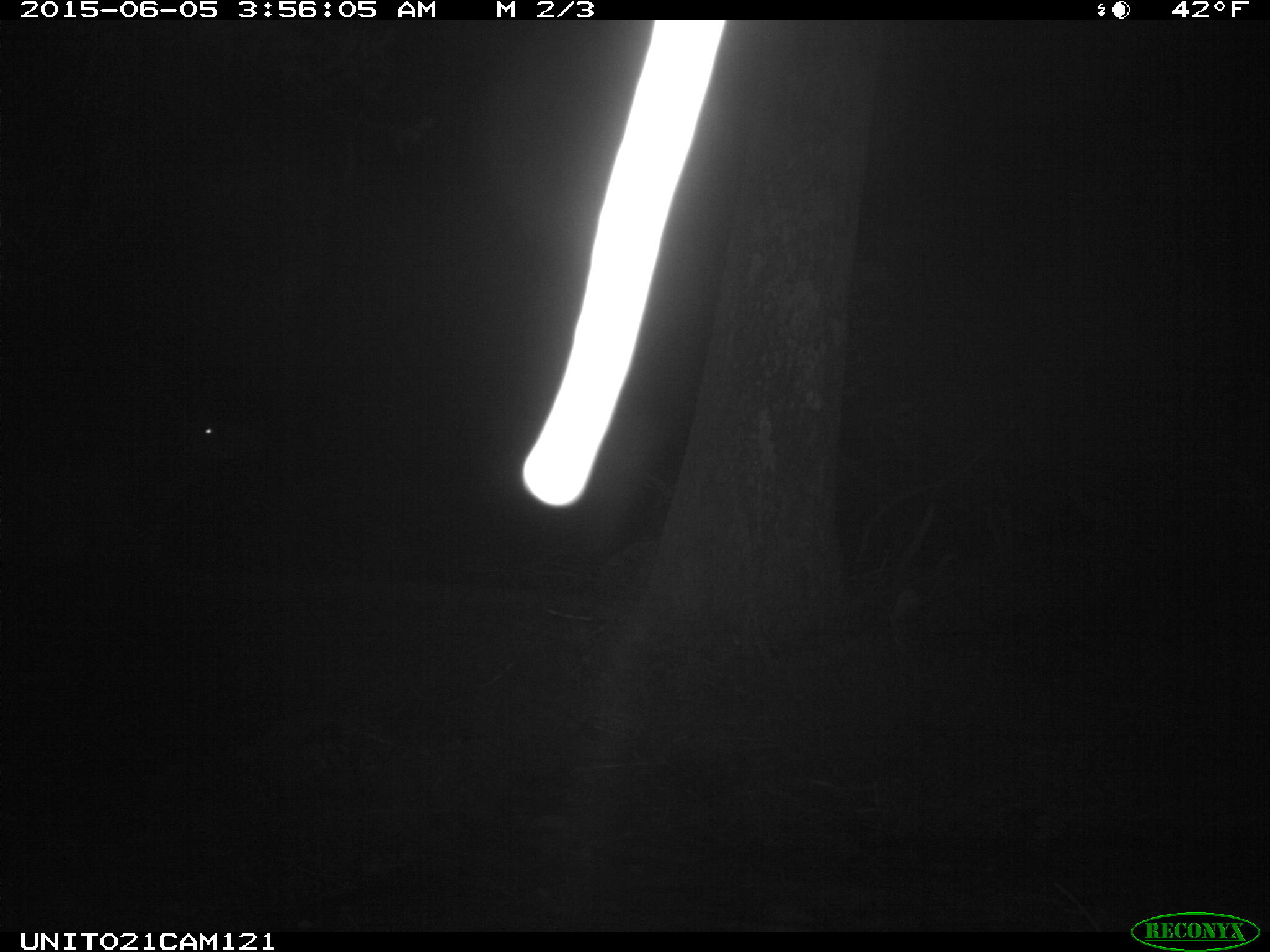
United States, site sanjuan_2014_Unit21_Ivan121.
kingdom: Animalia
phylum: Chordata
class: Mammalia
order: Artiodactyla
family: Cervidae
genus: Cervus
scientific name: Cervus elaphus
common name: red deer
Cervus elaphus (red deer).